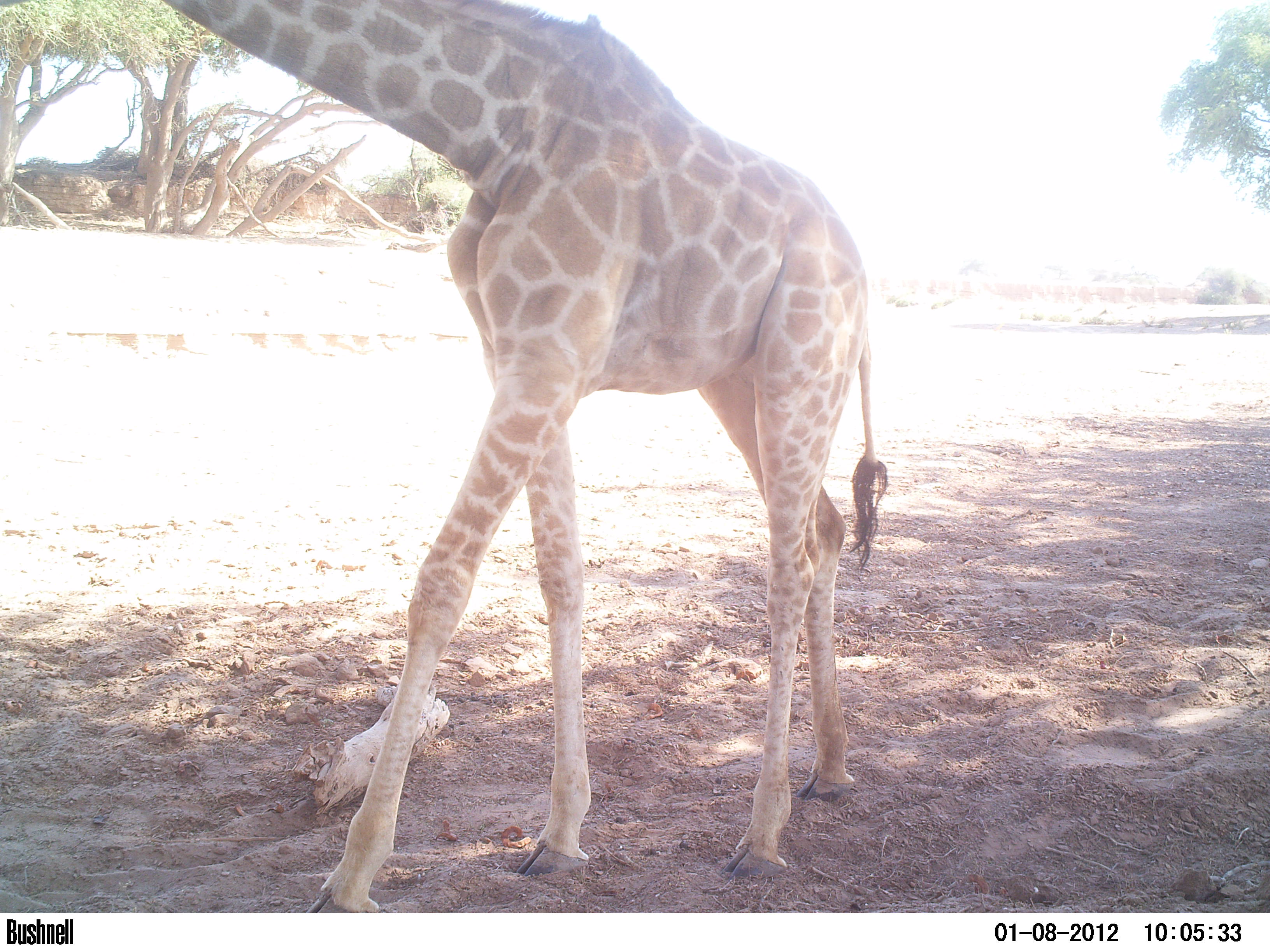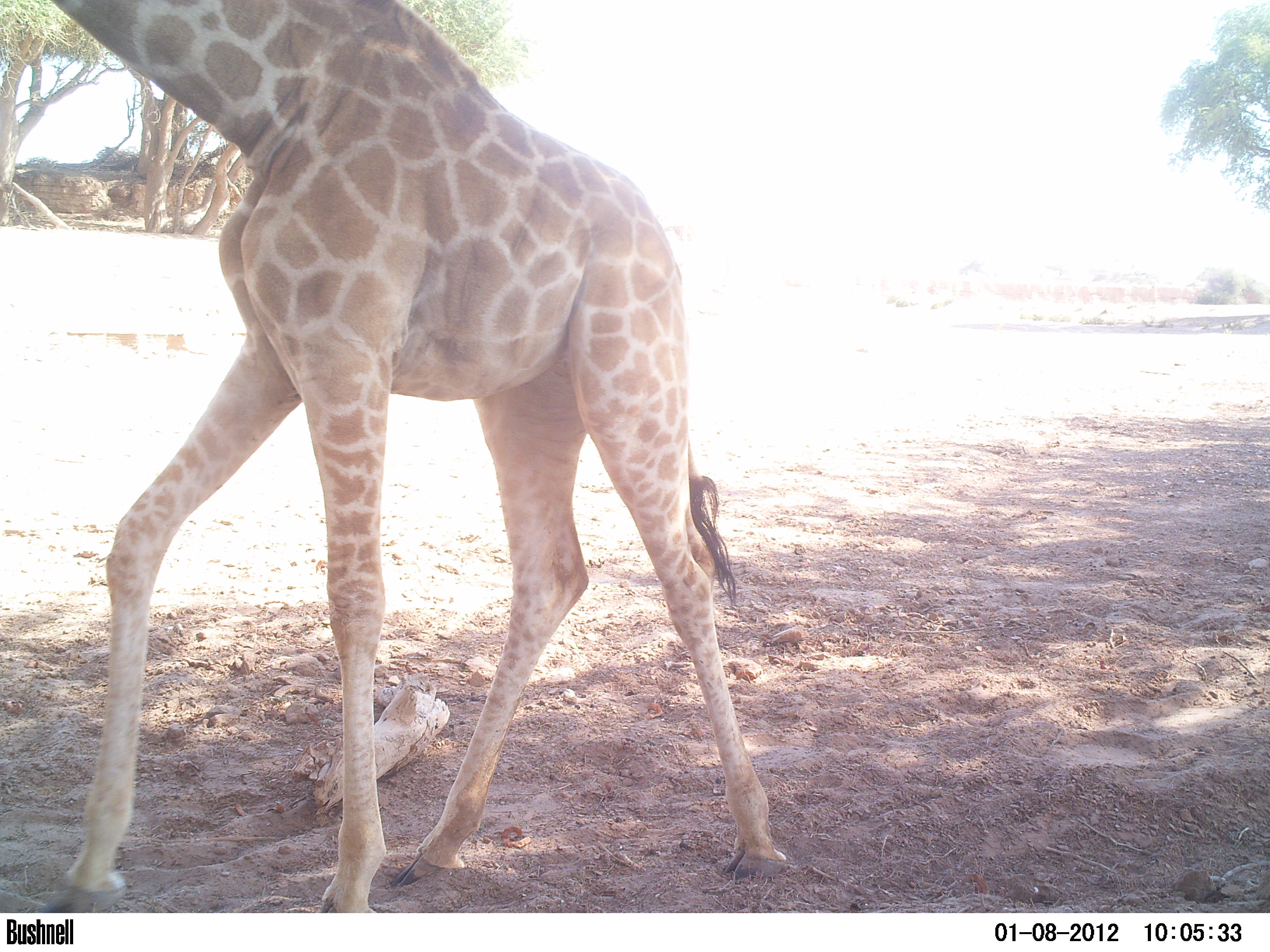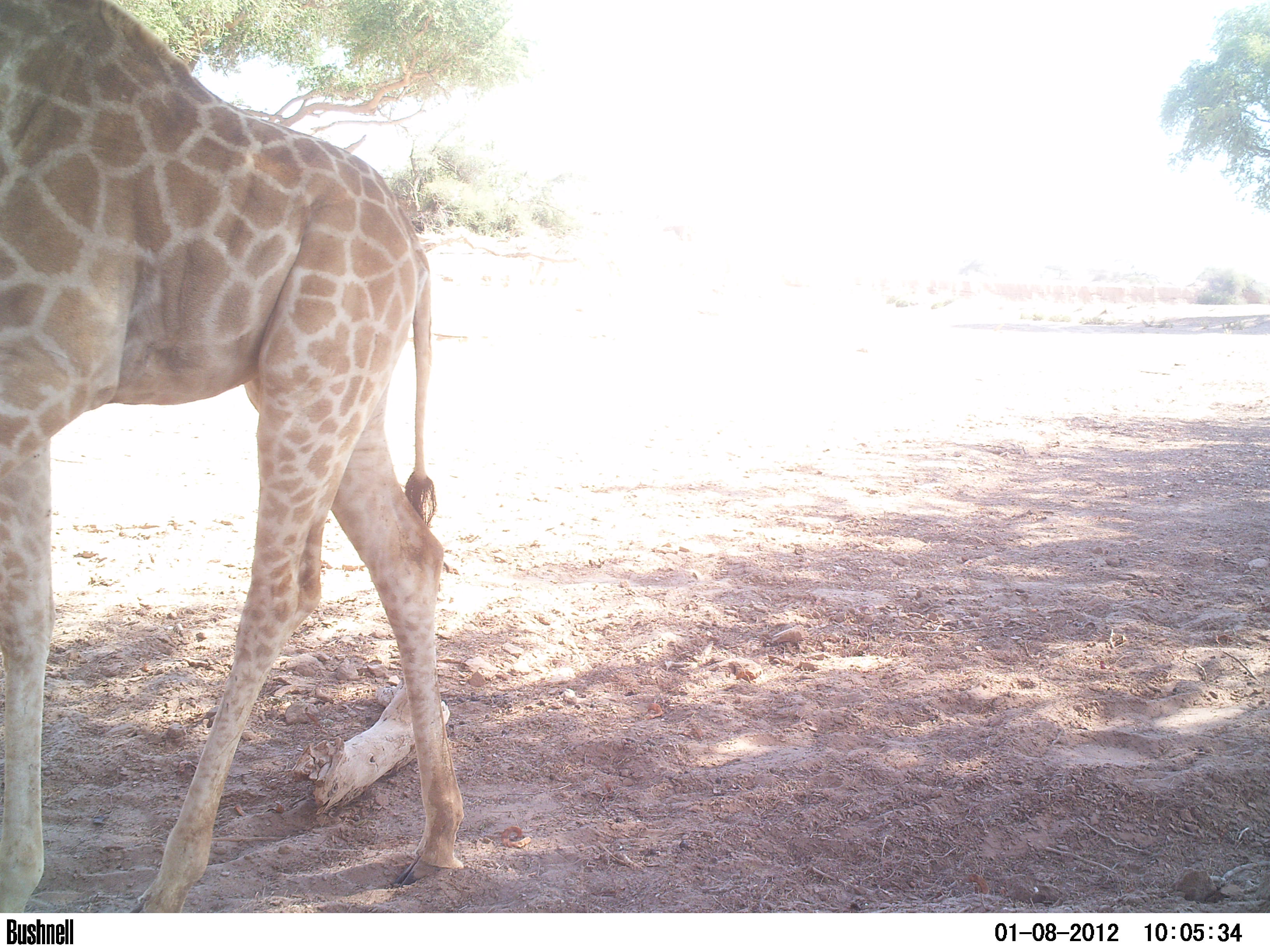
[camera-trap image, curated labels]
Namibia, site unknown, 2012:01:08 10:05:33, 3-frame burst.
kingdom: Animalia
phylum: Chordata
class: Mammalia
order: Artiodactyla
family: Giraffidae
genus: Giraffa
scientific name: Giraffa camelopardalis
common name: giraffe